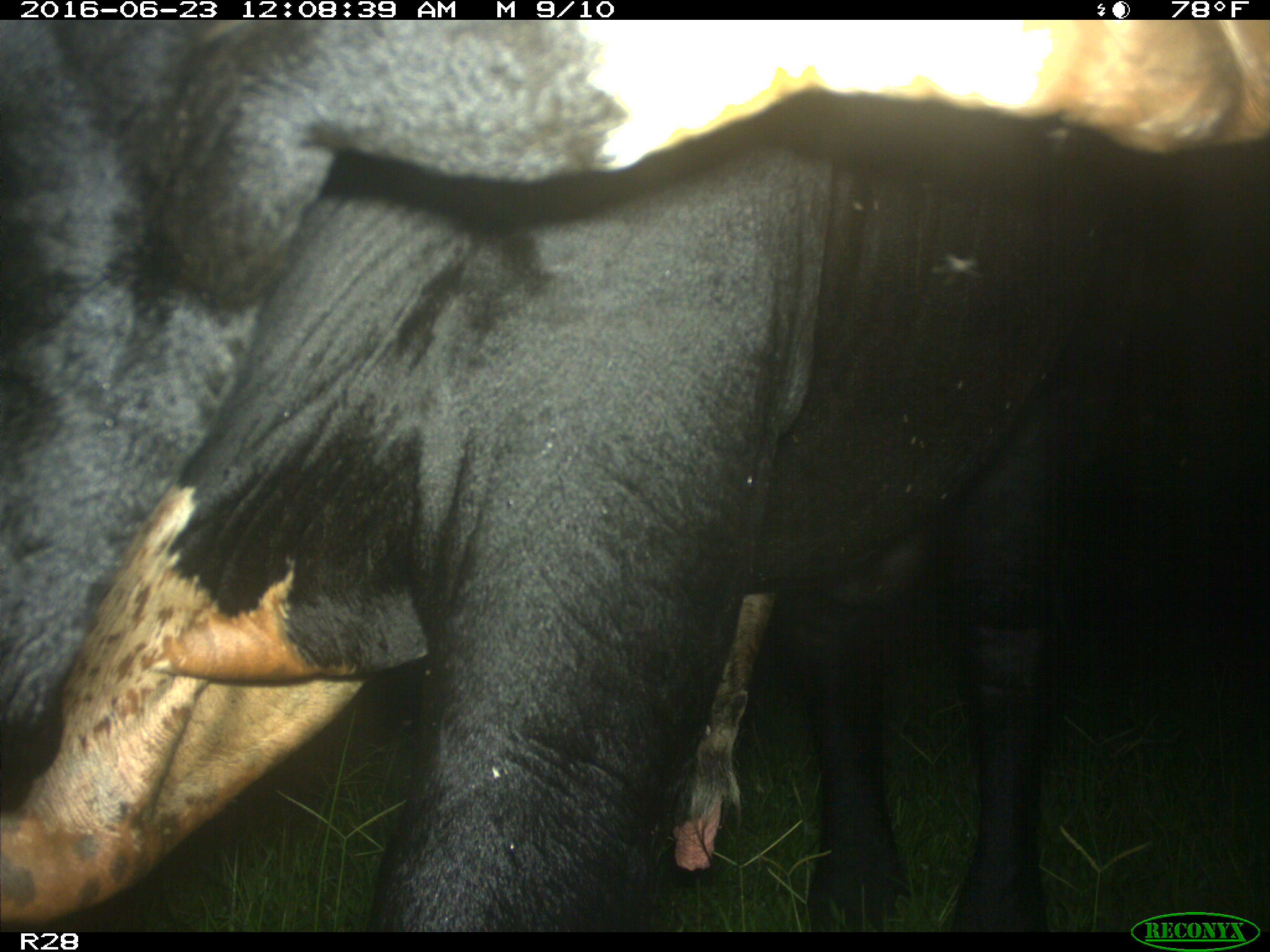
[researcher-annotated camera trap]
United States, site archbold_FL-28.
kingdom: Animalia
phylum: Chordata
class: Mammalia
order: Artiodactyla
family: Bovidae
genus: Bos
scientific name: Bos taurus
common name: domestic cow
Bos taurus (domestic cow).